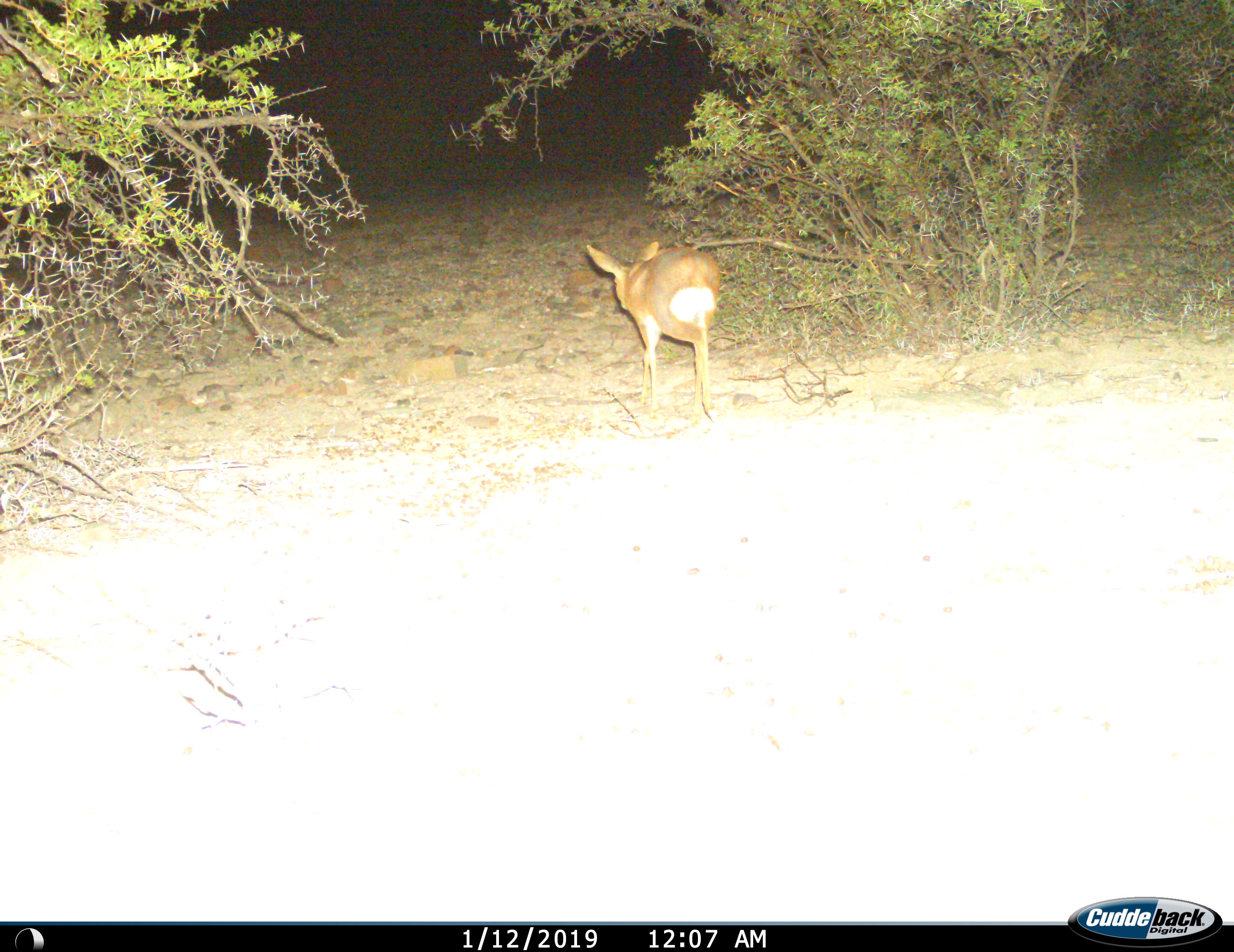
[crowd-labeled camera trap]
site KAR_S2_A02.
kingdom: Animalia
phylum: Chordata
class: Mammalia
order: Artiodactyla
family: Bovidae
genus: Raphicerus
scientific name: Raphicerus campestris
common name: steenbok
Steenbok (Raphicerus campestris), count 1. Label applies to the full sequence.